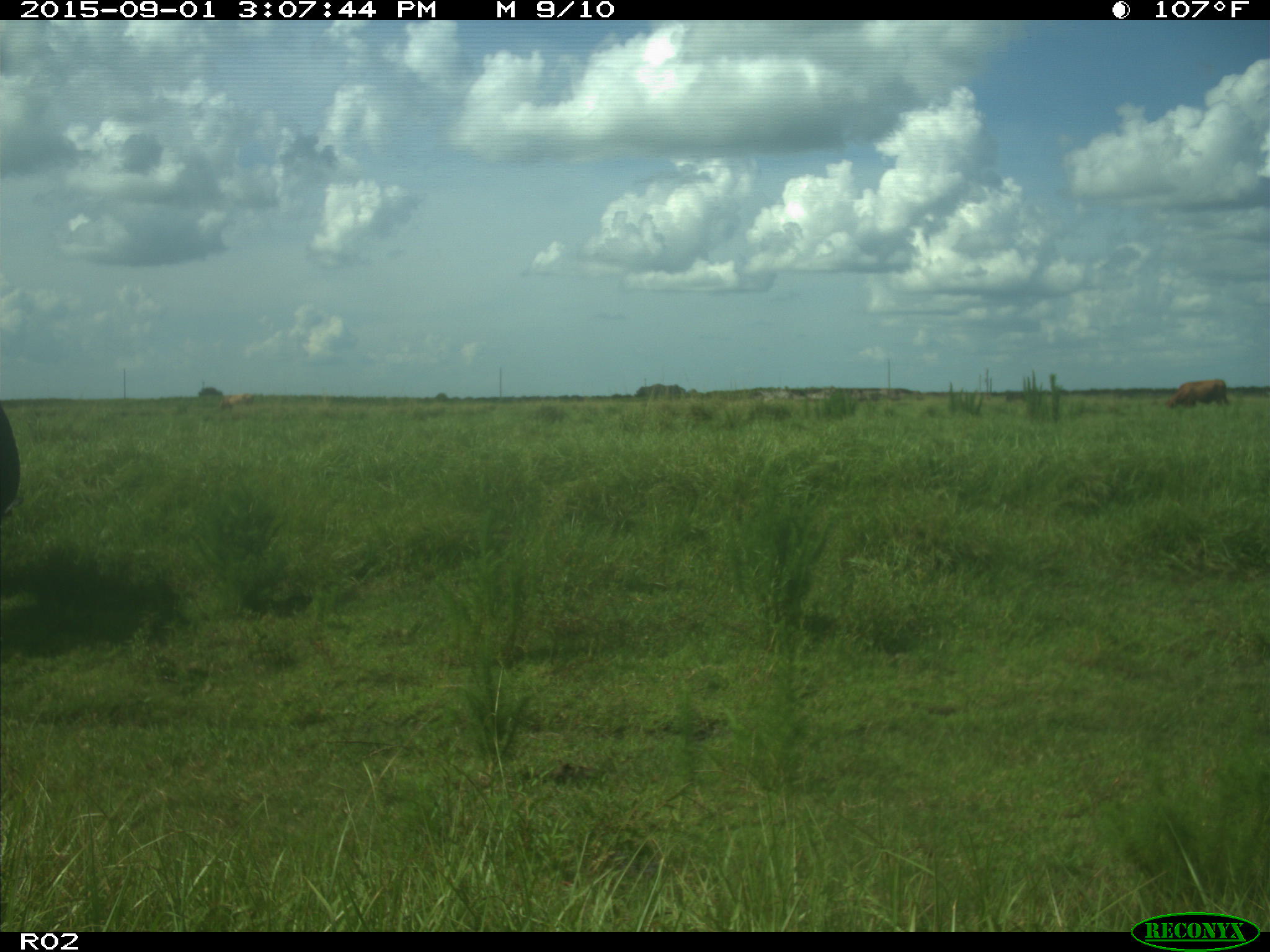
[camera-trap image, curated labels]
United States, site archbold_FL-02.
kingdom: Animalia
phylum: Chordata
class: Mammalia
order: Artiodactyla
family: Bovidae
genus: Bos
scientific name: Bos taurus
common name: domestic cow